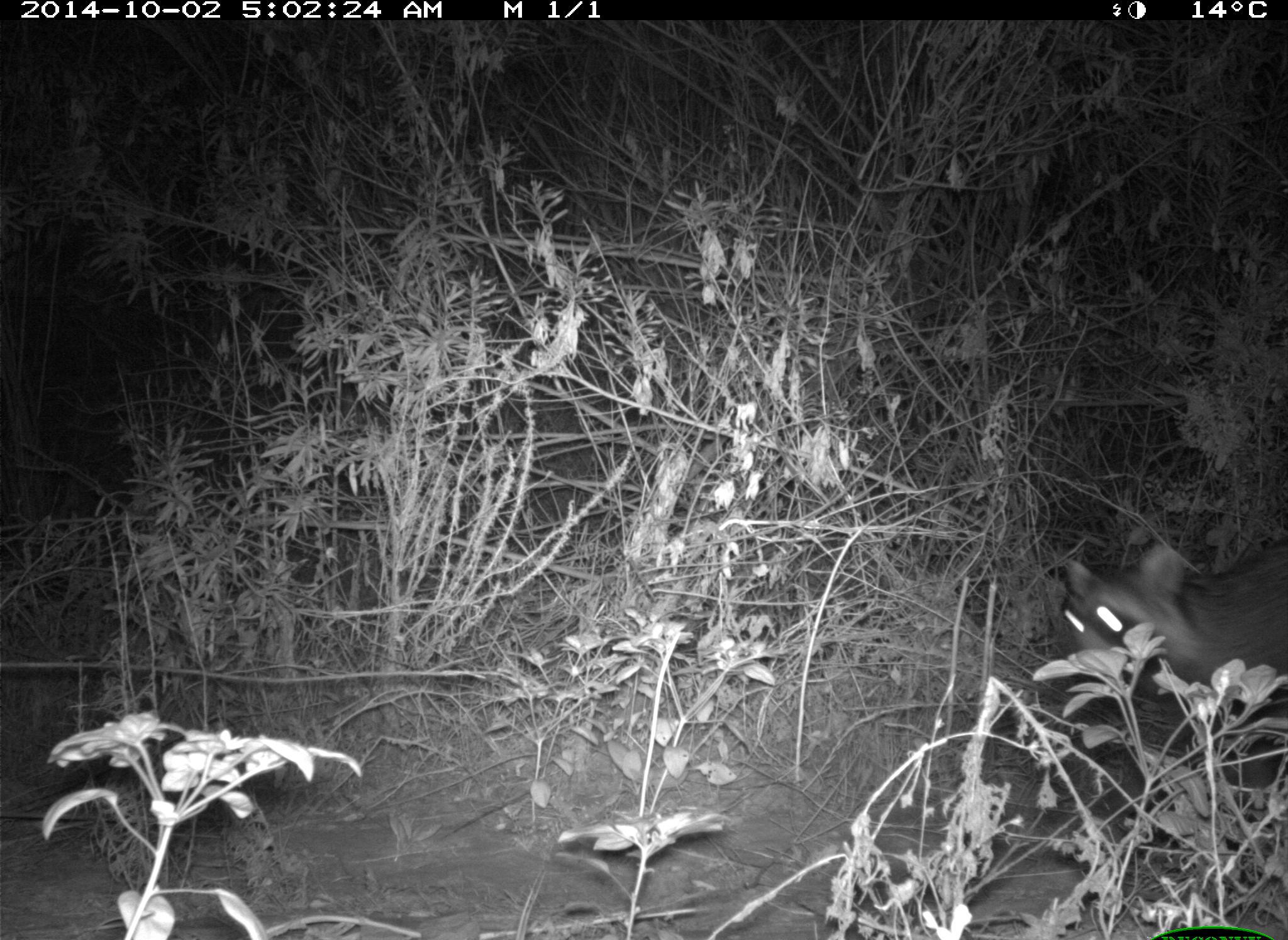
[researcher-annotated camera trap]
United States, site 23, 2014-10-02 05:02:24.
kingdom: Animalia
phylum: Chordata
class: Mammalia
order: Carnivora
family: Procyonidae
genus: Procyon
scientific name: Procyon lotor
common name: raccoon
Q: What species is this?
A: Raccoon (Procyon lotor).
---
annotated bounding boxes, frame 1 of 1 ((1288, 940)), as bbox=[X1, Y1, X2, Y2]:
raccoon: bbox=[1056, 542, 1288, 835]